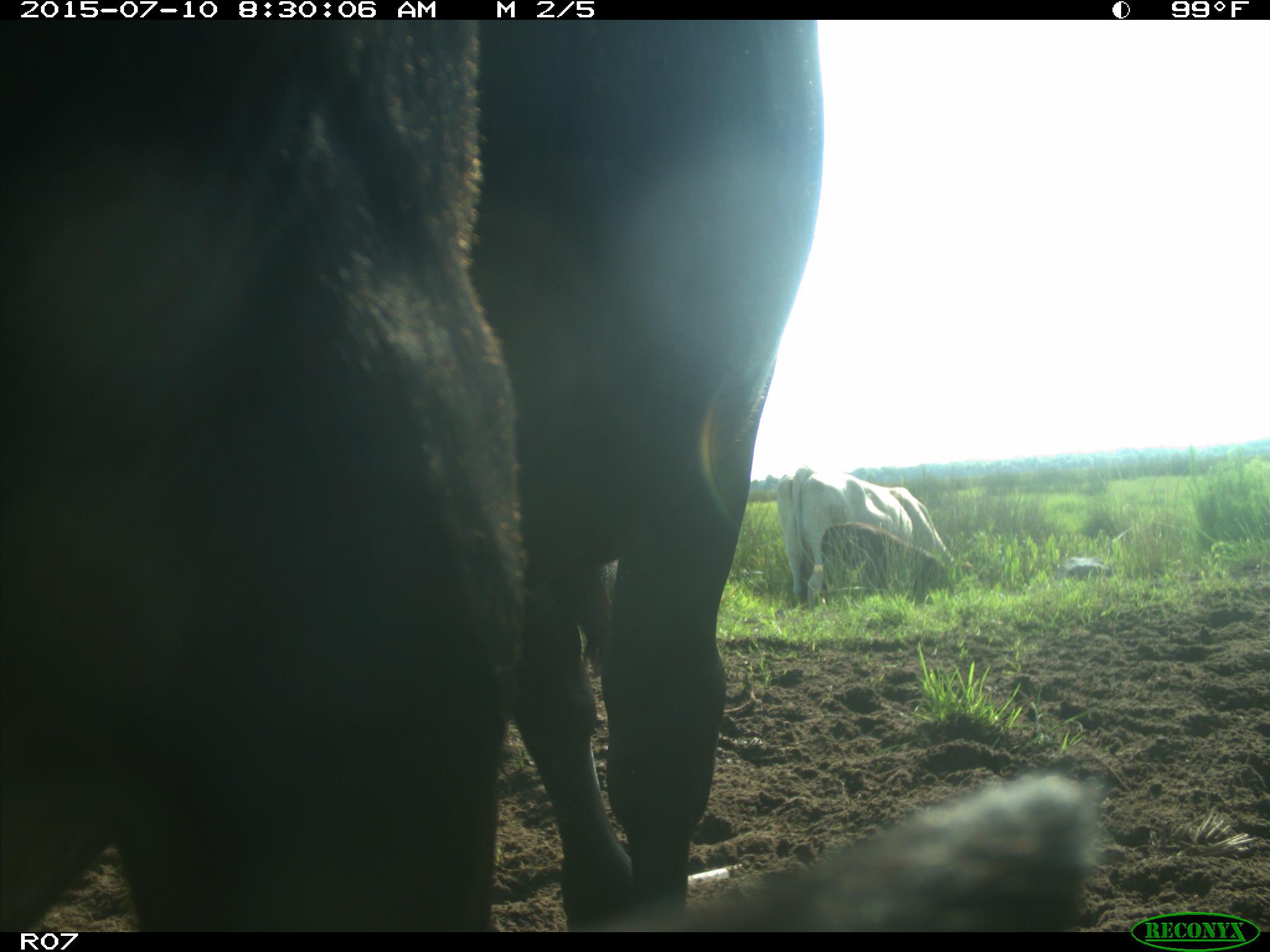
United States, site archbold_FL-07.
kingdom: Animalia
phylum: Chordata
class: Mammalia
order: Artiodactyla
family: Bovidae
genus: Bos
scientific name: Bos taurus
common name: domestic cow